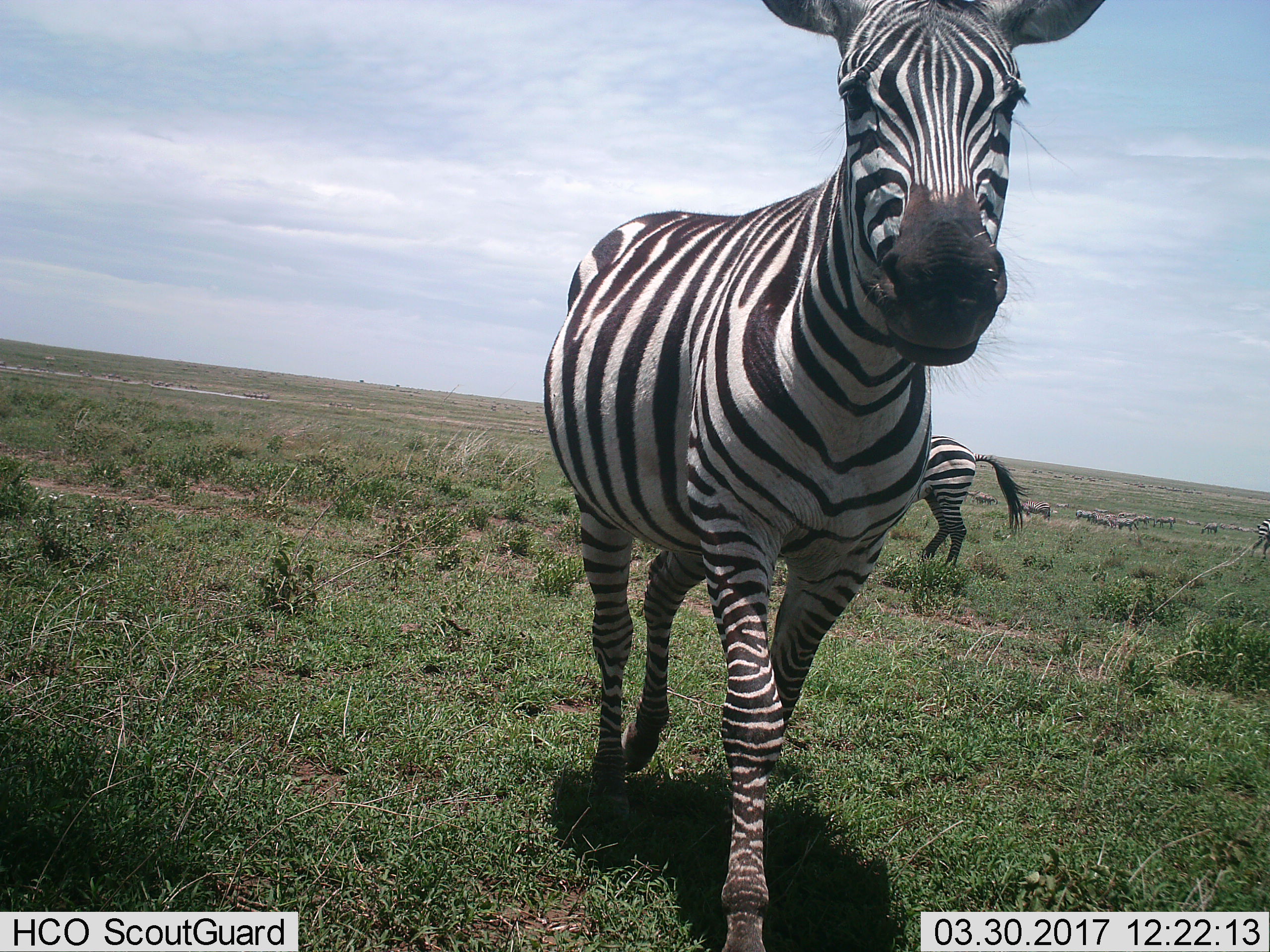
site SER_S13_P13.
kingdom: Animalia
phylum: Chordata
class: Mammalia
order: Perissodactyla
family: Equidae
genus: Equus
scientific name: Equus quagga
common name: plains zebra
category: zebraplains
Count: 11-50.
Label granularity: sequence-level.